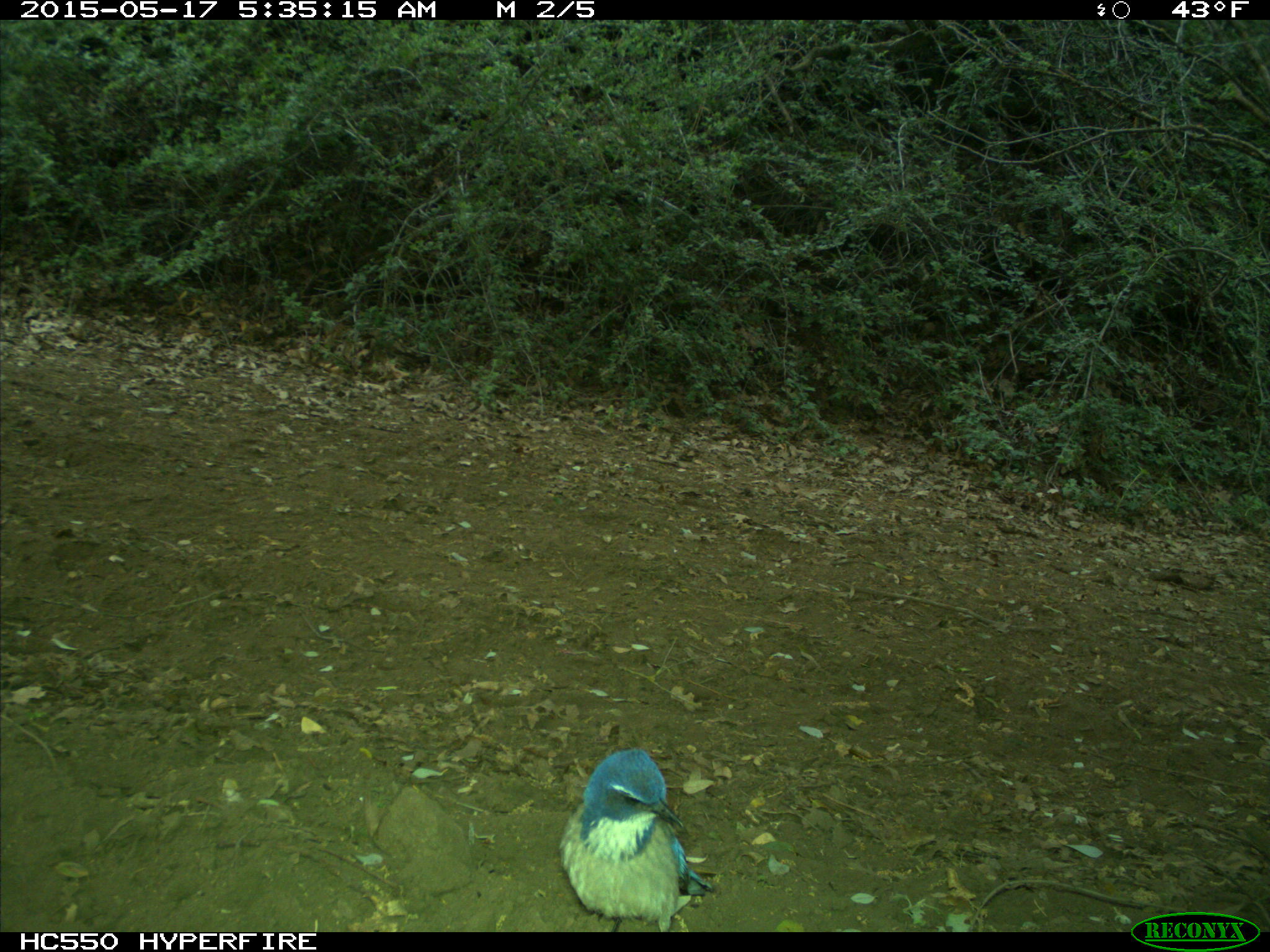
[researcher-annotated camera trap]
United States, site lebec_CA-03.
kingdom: Animalia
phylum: Chordata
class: Aves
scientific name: Aves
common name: birds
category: unidentified bird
Unidentified bird (birds) (Aves).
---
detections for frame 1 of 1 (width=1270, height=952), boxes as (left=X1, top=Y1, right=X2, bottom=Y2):
animal: (left=557, top=747, right=714, bottom=932)